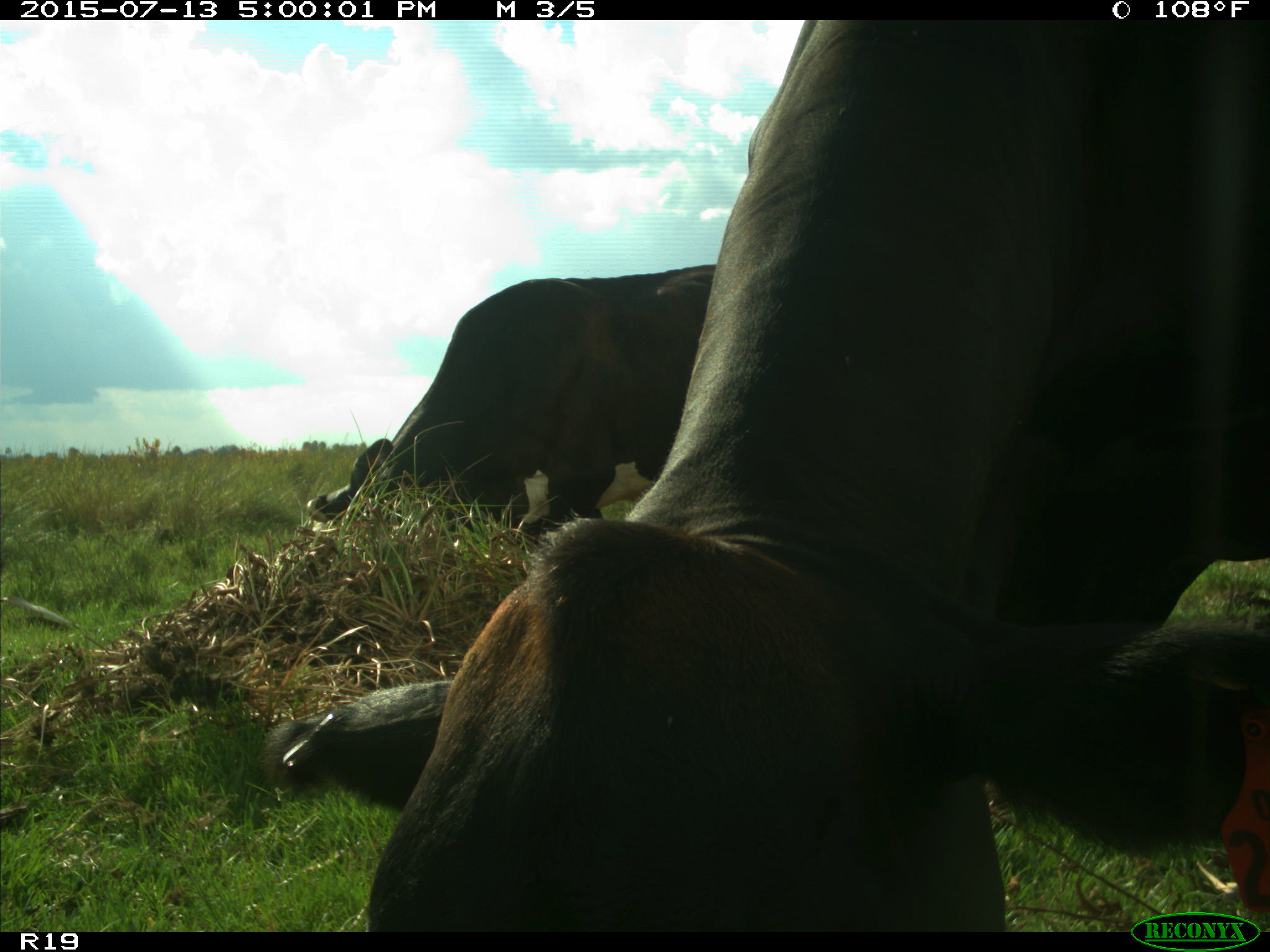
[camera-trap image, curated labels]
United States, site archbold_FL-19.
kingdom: Animalia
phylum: Chordata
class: Mammalia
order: Artiodactyla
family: Bovidae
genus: Bos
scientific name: Bos taurus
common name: domestic cow